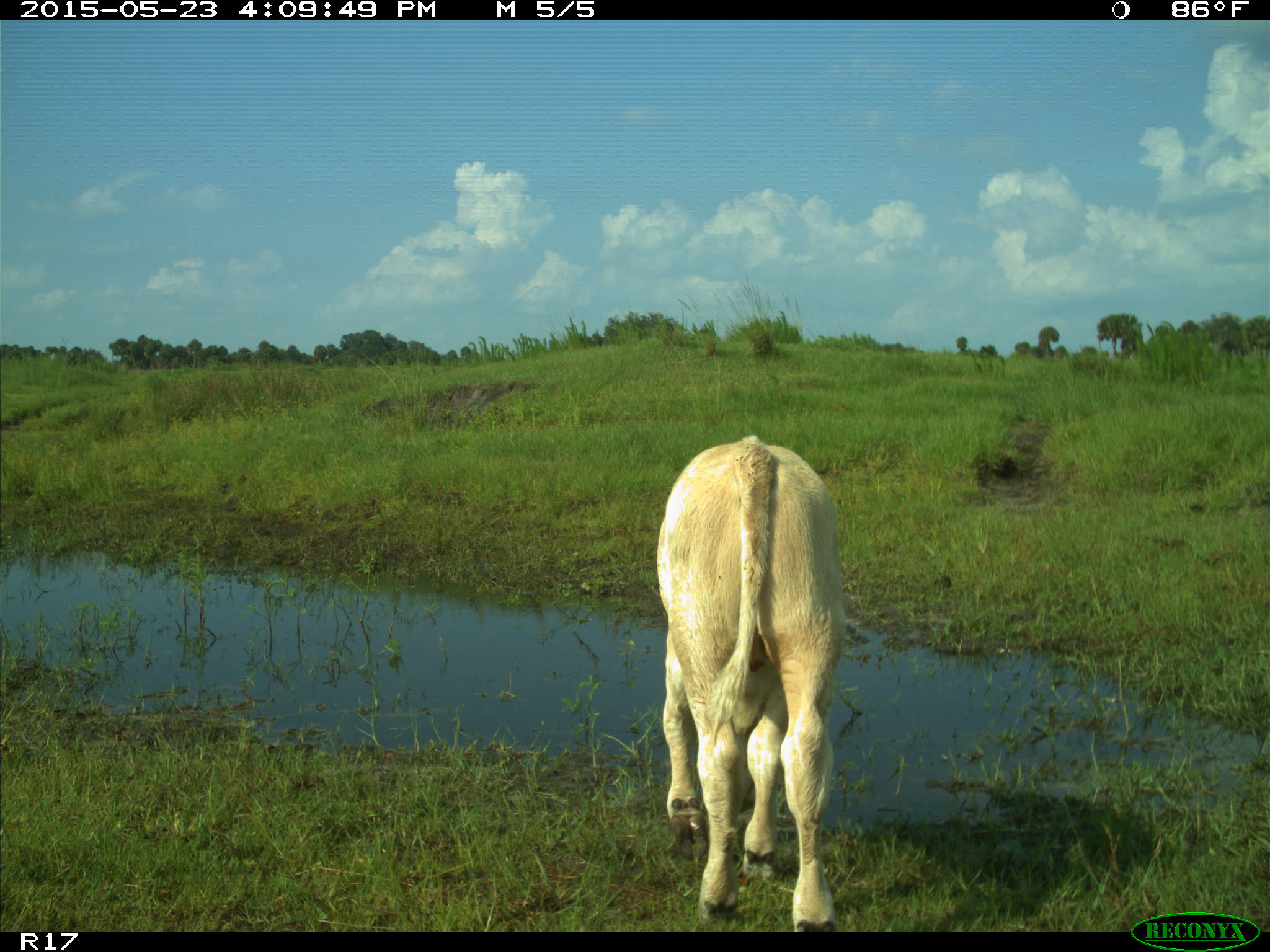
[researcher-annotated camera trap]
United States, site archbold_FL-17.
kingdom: Animalia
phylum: Chordata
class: Mammalia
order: Artiodactyla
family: Bovidae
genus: Bos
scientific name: Bos taurus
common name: domestic cow